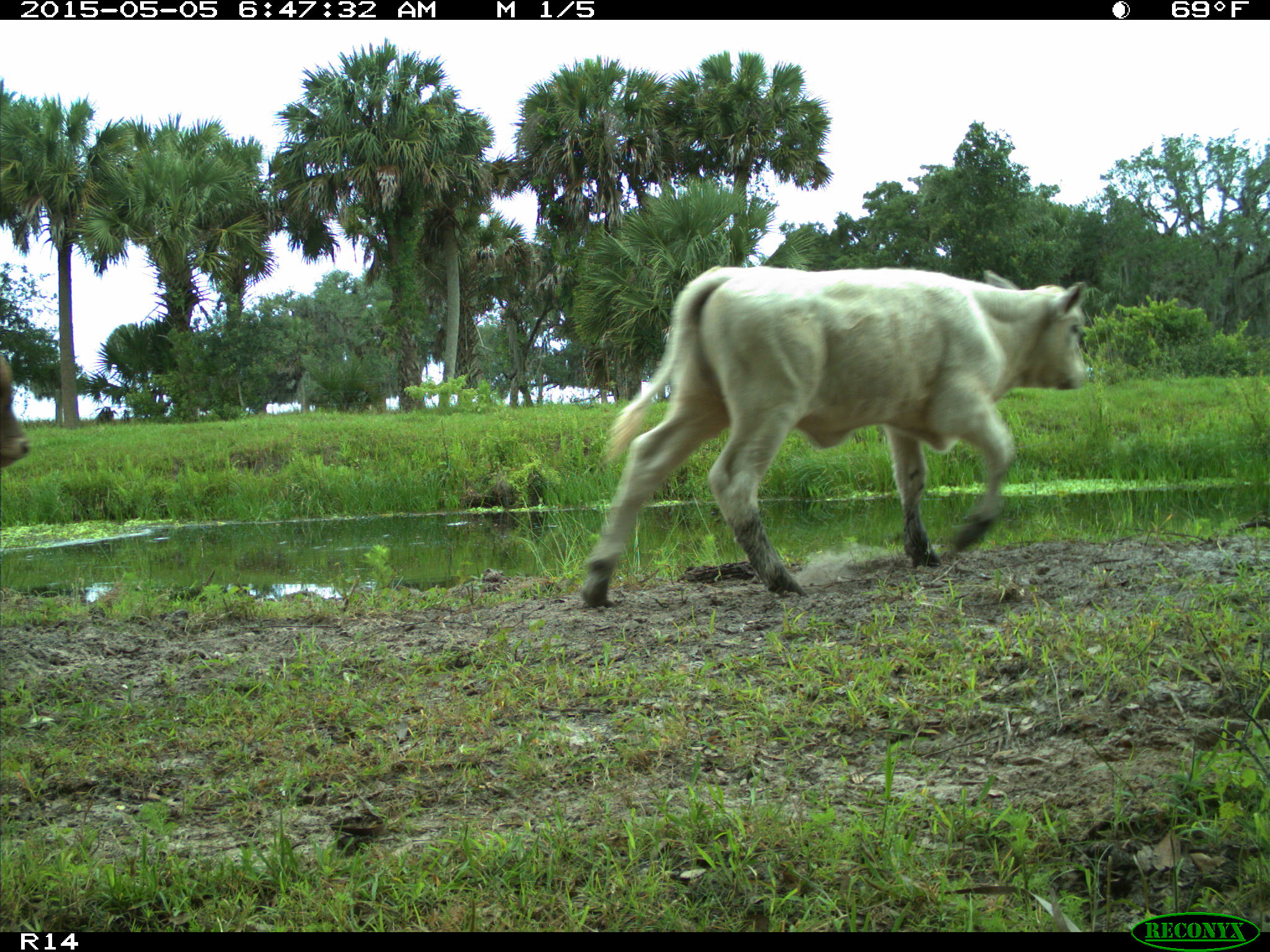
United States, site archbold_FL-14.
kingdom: Animalia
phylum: Chordata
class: Mammalia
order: Artiodactyla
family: Bovidae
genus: Bos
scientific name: Bos taurus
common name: domestic cow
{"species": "Bos taurus (domestic cow)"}